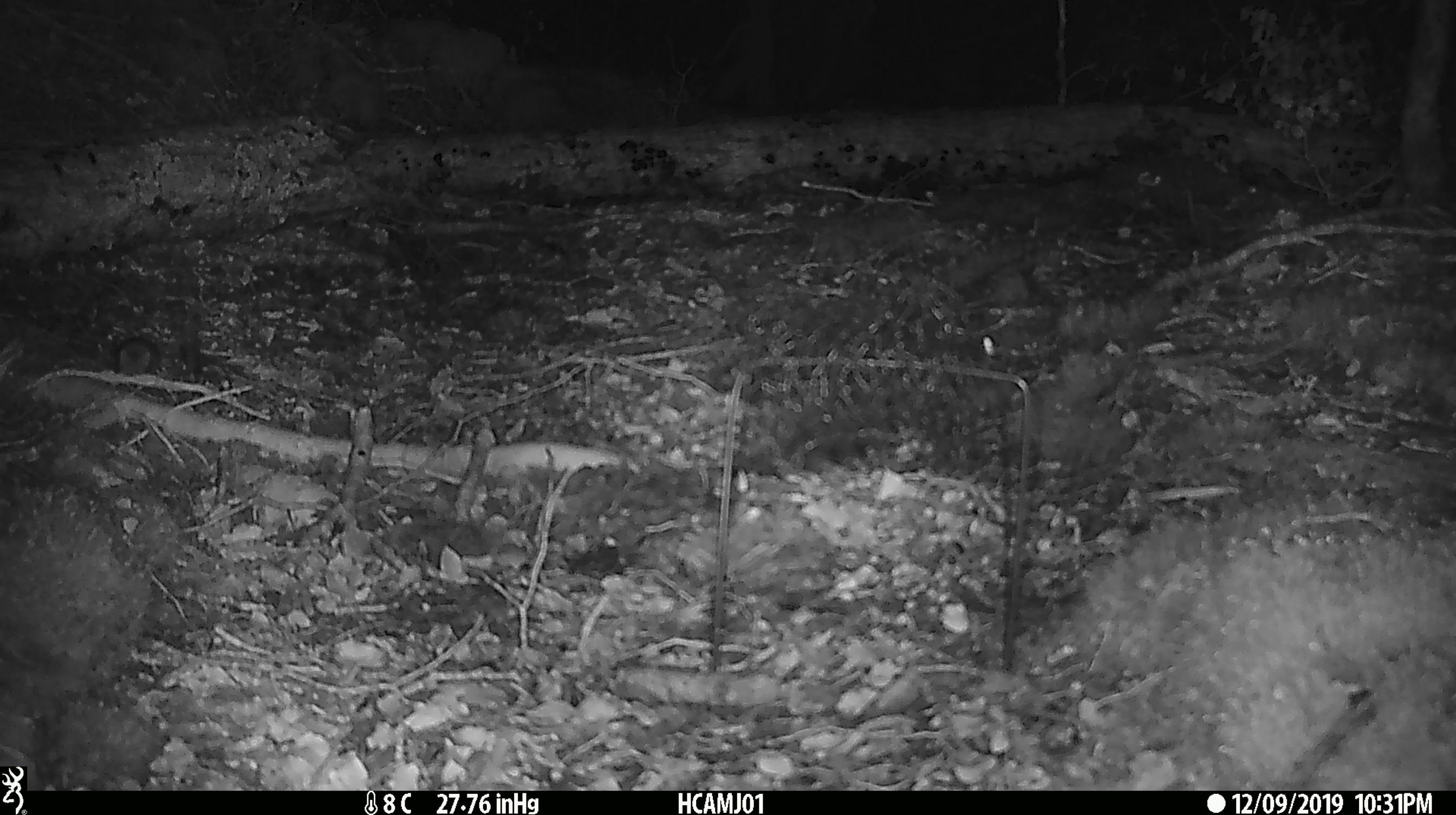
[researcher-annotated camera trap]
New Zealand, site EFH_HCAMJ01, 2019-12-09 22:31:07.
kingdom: Animalia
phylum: Chordata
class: Mammalia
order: Rodentia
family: Muridae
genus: Mus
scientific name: Mus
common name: mouse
Mouse (Mus).